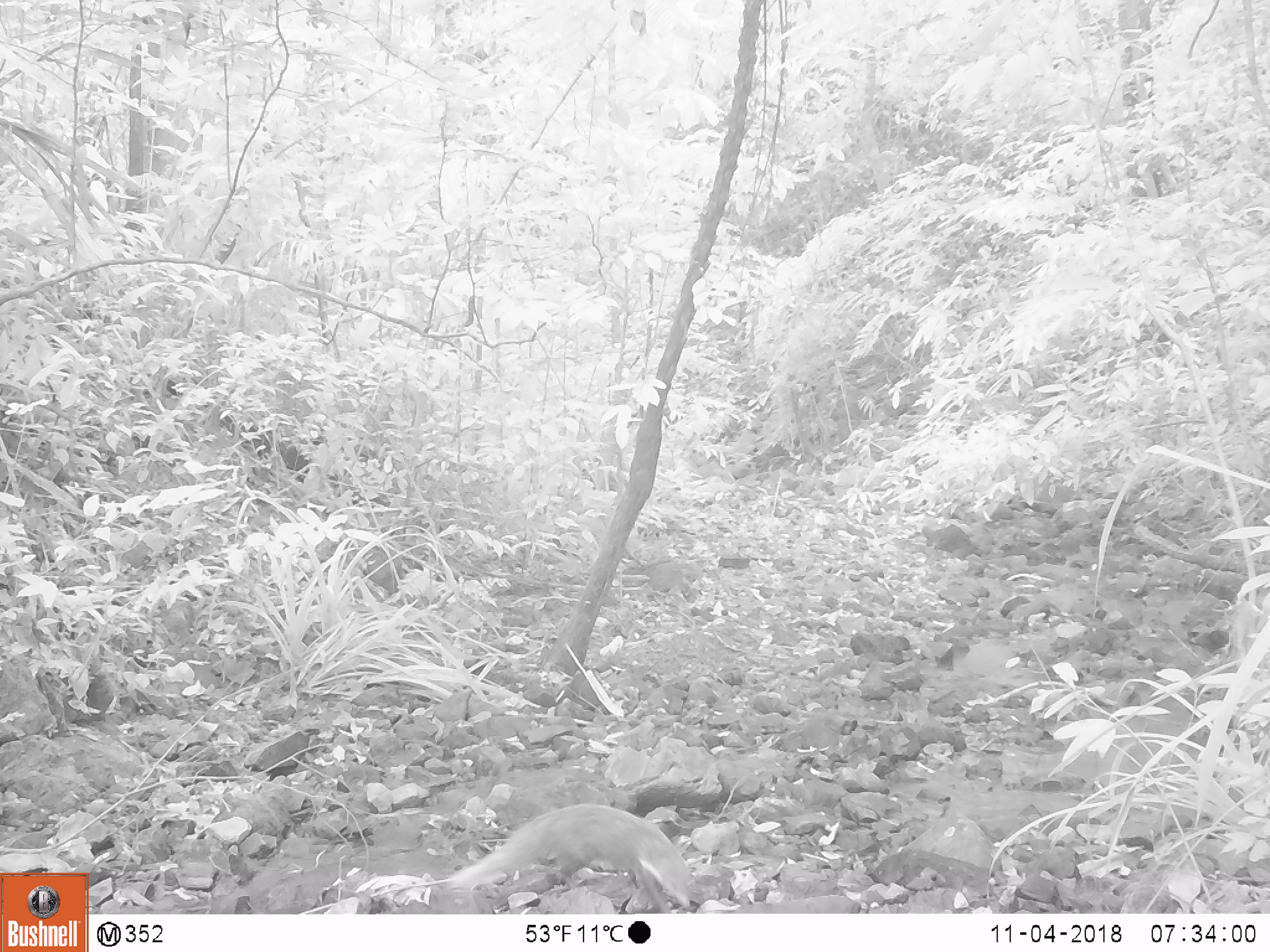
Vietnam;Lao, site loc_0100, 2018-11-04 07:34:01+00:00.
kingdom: Animalia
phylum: Chordata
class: Mammalia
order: Carnivora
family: Herpestidae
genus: Urva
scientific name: Urva urva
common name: crab-eating mongoose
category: crab eating mongoose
Crab eating mongoose (crab-eating mongoose) (Urva urva). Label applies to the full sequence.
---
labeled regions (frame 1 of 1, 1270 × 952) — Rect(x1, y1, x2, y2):
crab eating mongoose: Rect(446, 804, 704, 914)